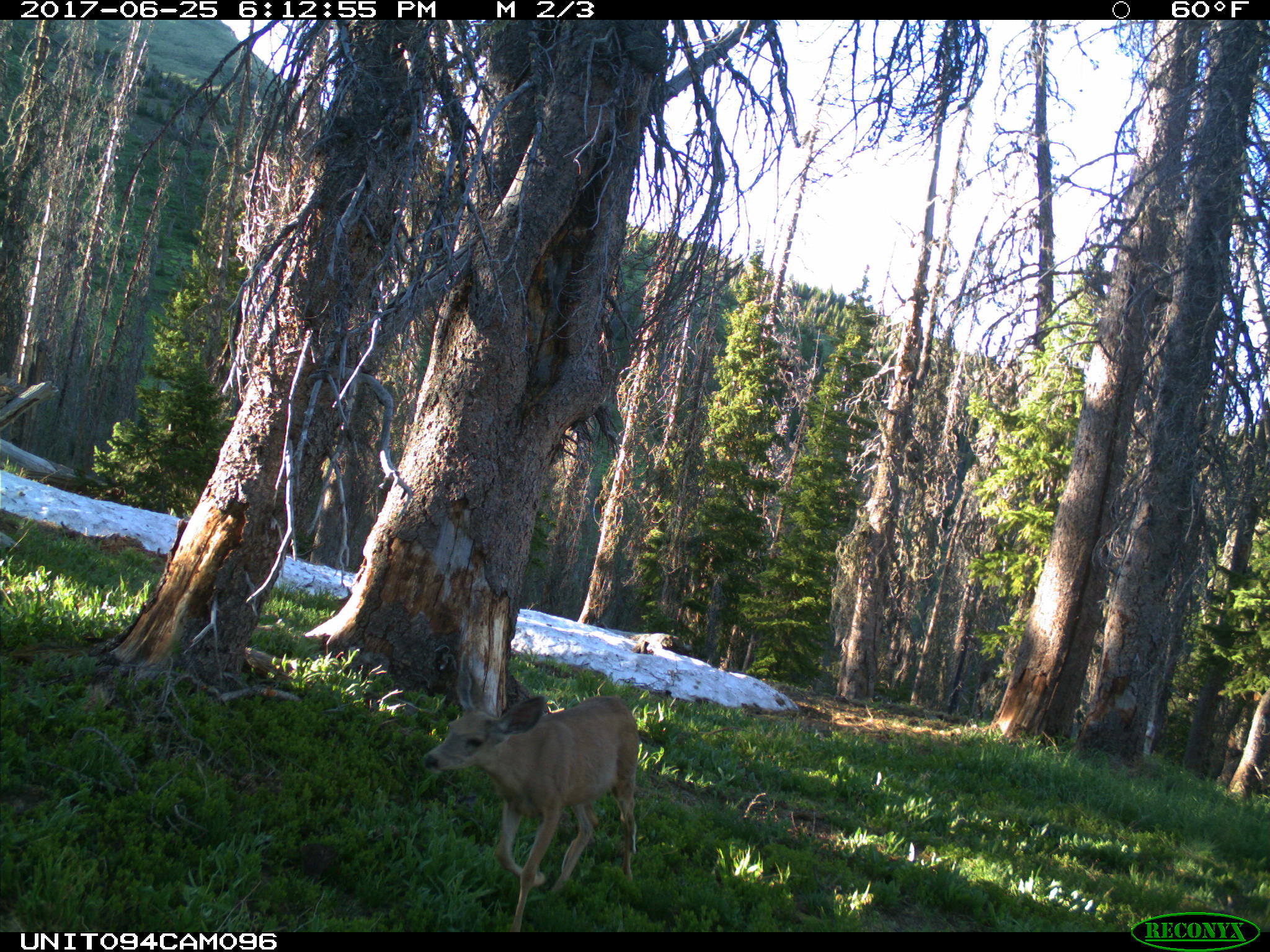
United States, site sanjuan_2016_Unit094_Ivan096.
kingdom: Animalia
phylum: Chordata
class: Mammalia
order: Artiodactyla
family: Cervidae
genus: Odocoileus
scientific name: Odocoileus hemionus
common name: mule deer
Odocoileus hemionus (mule deer).